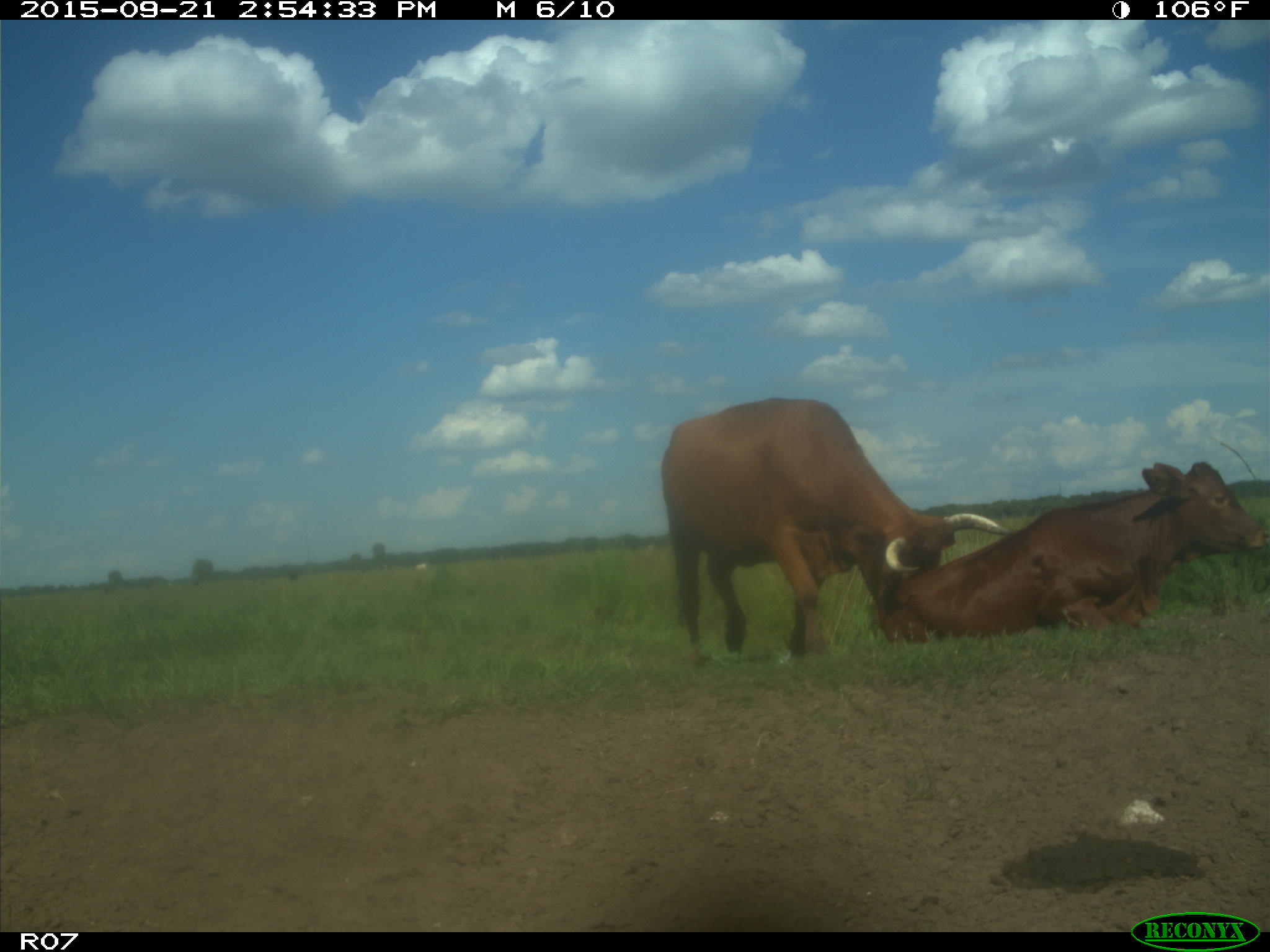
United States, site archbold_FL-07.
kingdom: Animalia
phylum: Chordata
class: Mammalia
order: Artiodactyla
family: Bovidae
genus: Bos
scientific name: Bos taurus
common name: domestic cow